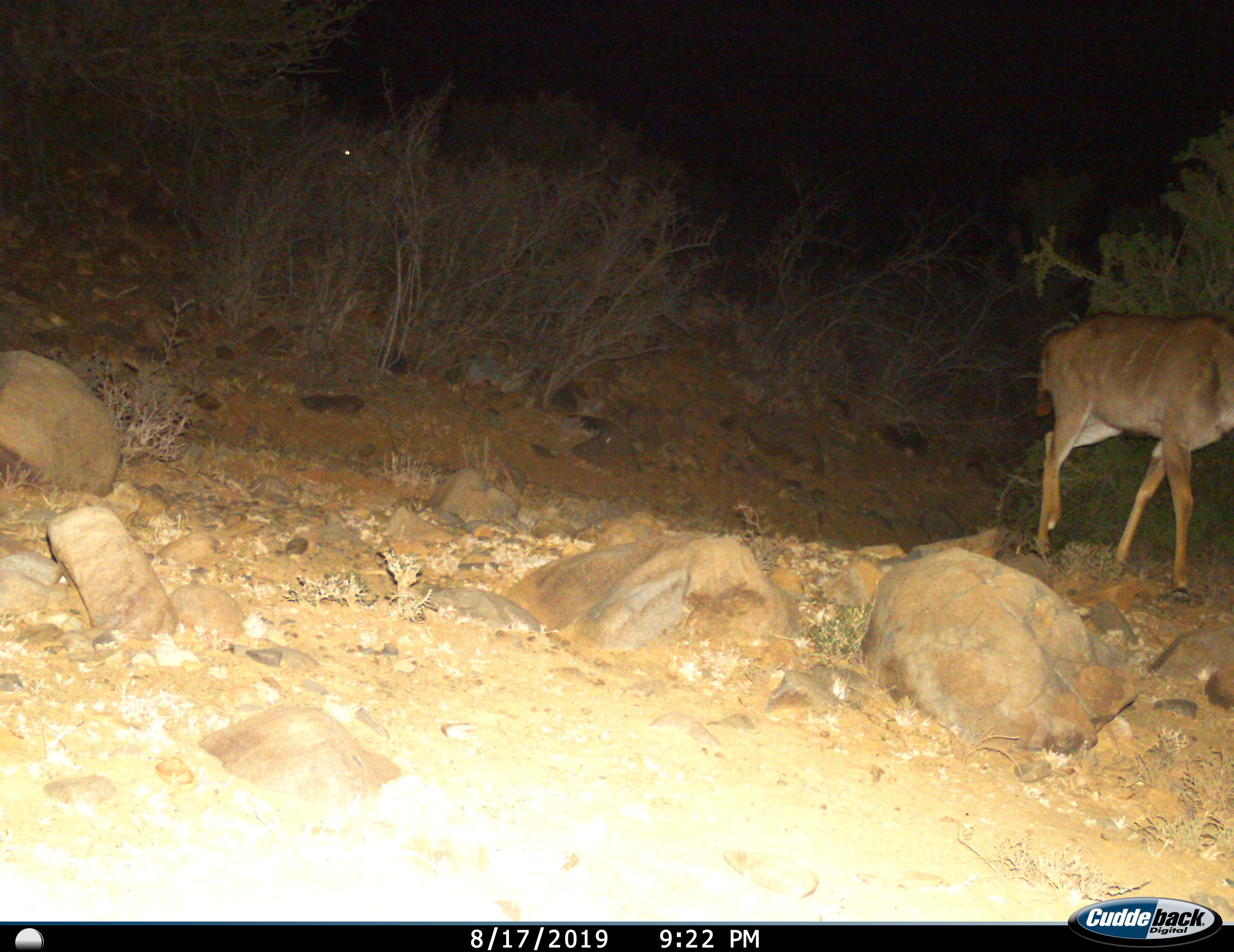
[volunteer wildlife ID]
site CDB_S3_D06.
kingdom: Animalia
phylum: Chordata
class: Mammalia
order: Artiodactyla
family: Bovidae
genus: Tragelaphus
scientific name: Tragelaphus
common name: kudu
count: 1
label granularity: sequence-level